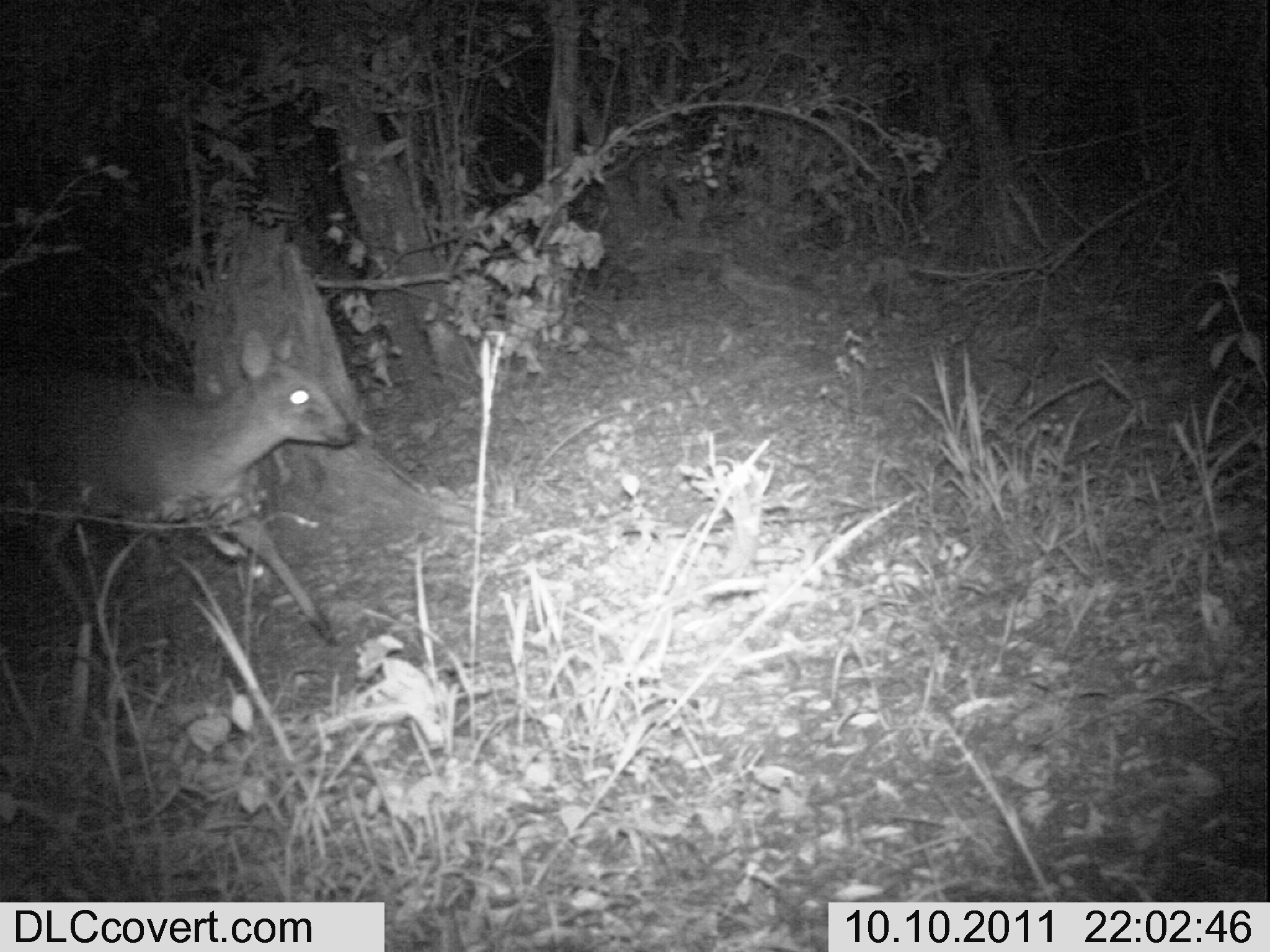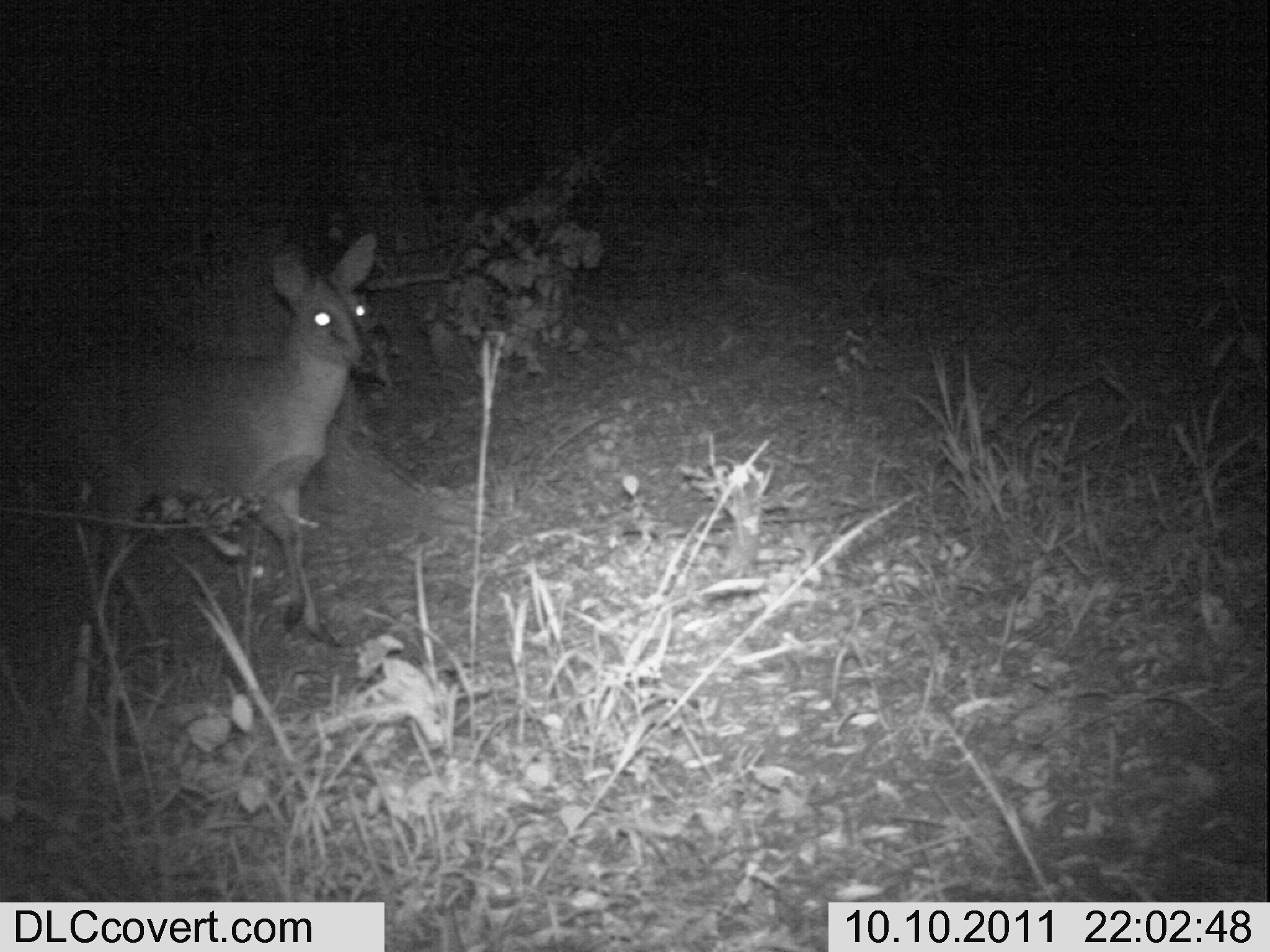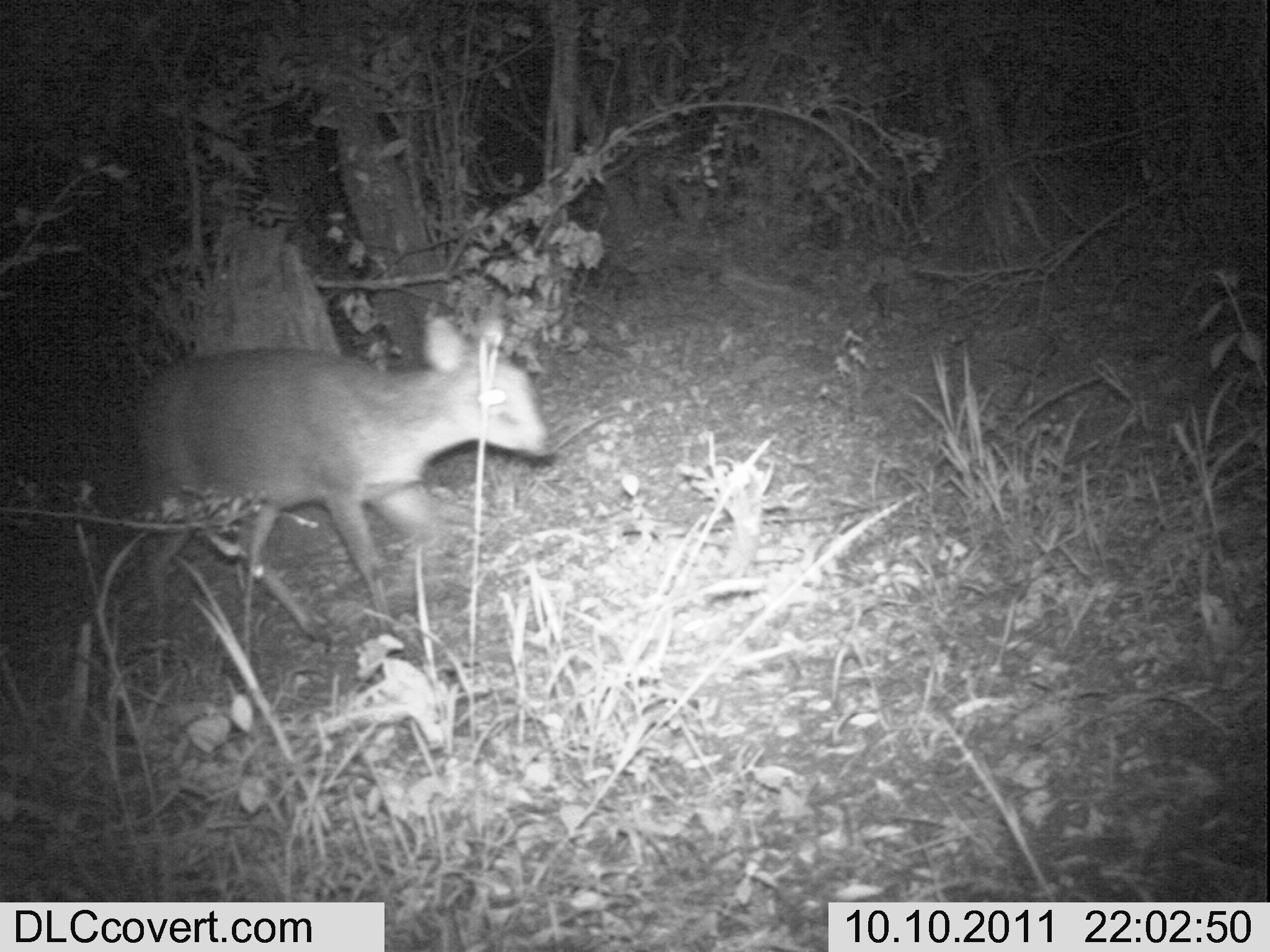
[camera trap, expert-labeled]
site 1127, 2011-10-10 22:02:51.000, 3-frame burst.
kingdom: Animalia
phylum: Chordata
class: Mammalia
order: Artiodactyla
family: Bovidae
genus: Sylvicapra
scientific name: Sylvicapra grimmia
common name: bush duiker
Sylvicapra grimmia (bush duiker), count 1.